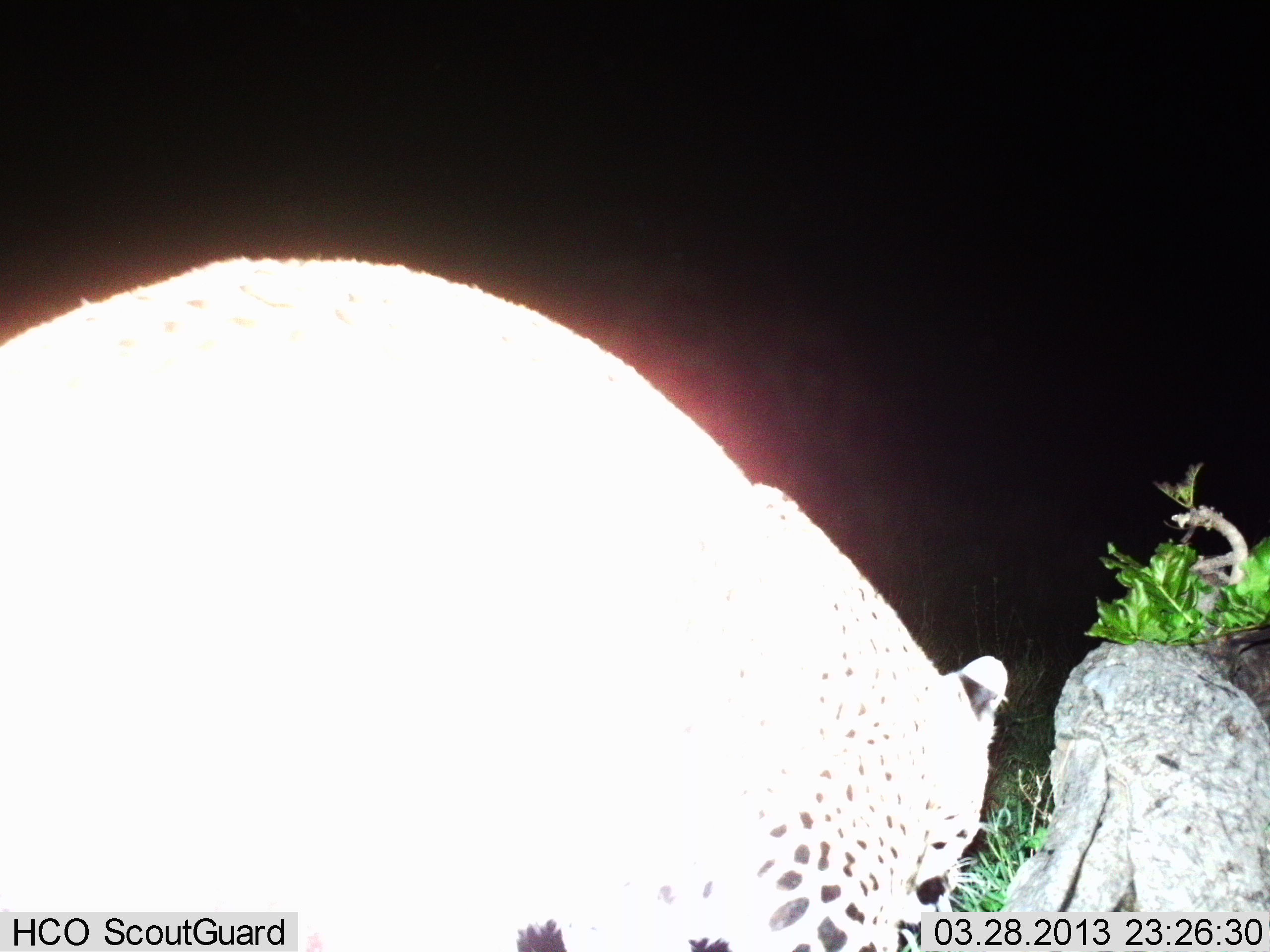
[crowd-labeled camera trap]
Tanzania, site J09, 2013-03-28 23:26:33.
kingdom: Animalia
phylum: Chordata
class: Mammalia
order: Carnivora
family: Felidae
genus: Panthera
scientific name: Panthera pardus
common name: leopard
Leopard (Panthera pardus), count 1. Behavior (volunteer vote fractions): standing 33%, resting 0%, moving 62%, interacting 0%. Young present (vote fraction): 0%. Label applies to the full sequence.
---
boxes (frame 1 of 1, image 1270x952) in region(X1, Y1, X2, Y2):
animal: region(0, 248, 1014, 952)